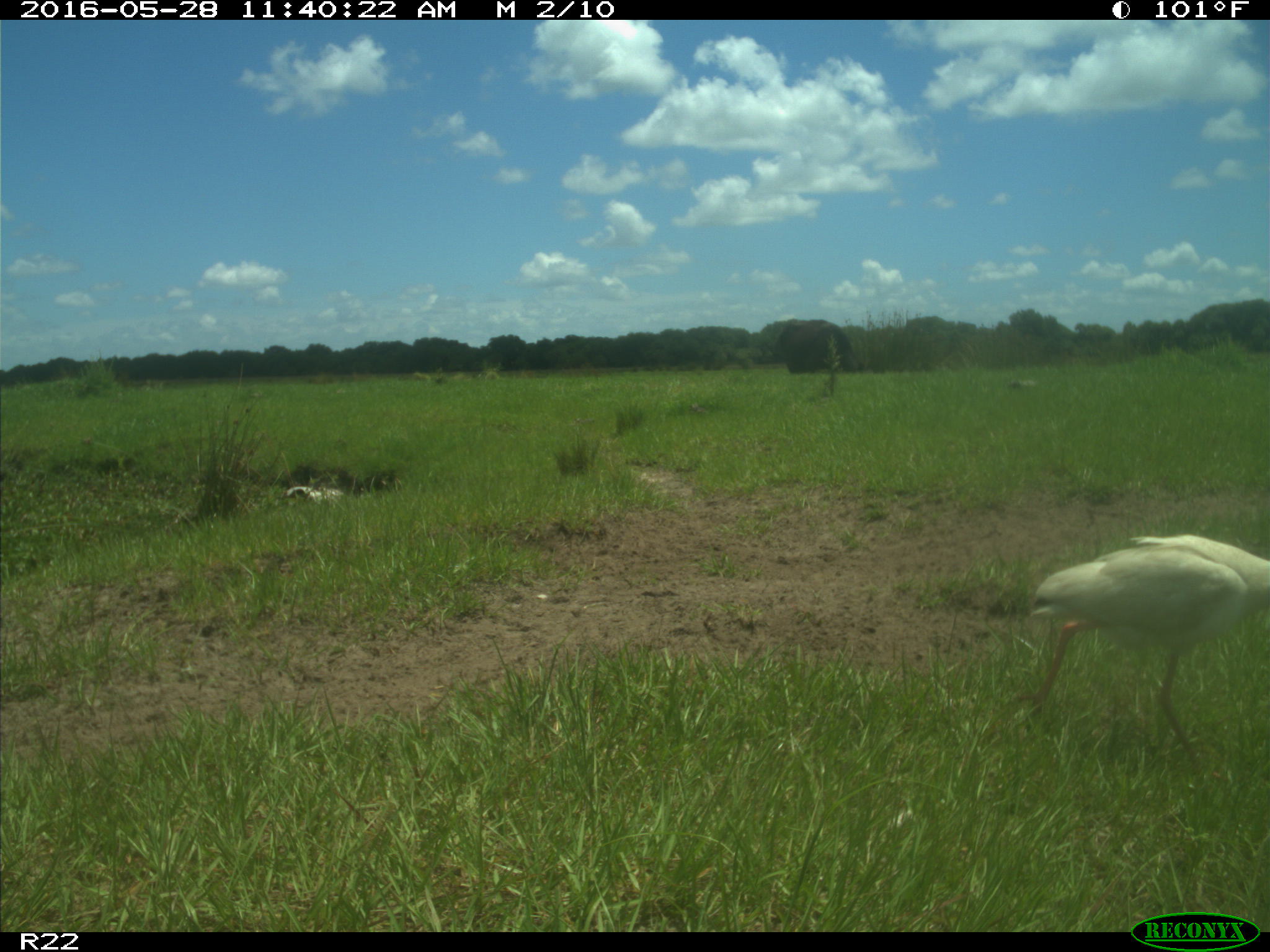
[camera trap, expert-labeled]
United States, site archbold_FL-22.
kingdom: Animalia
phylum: Chordata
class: Aves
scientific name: Aves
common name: birds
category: unidentified bird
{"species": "unidentified bird (birds) (Aves)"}